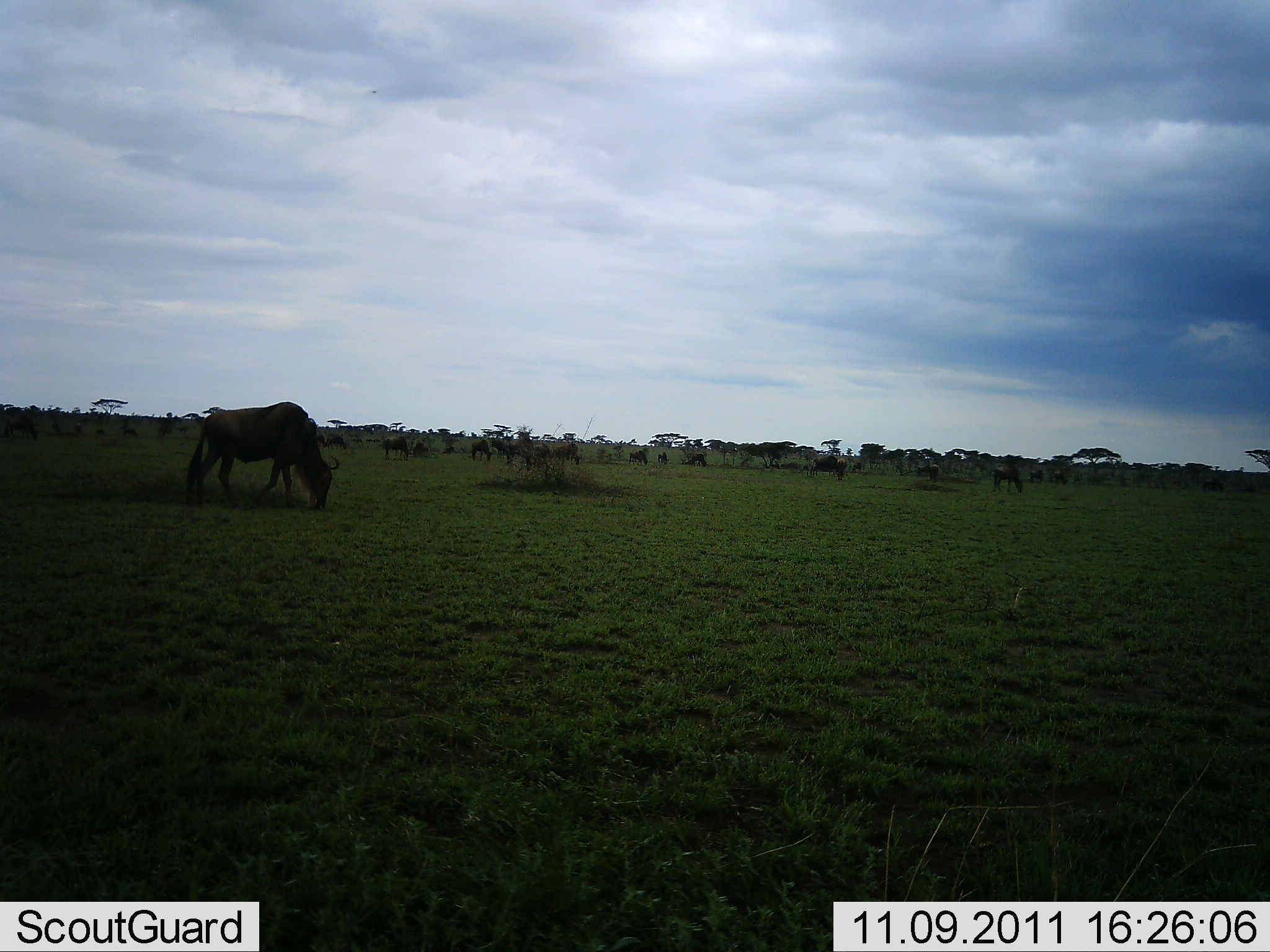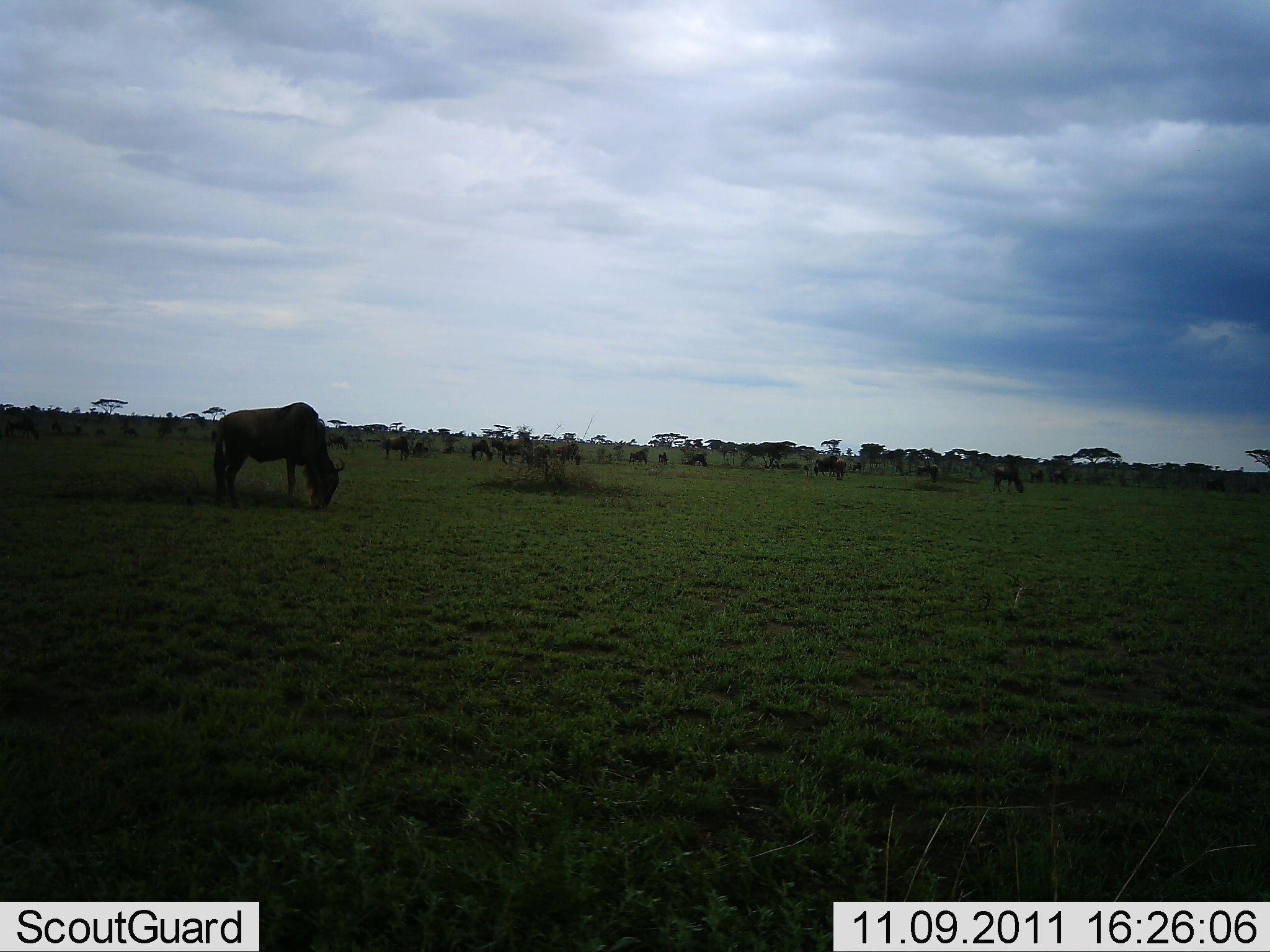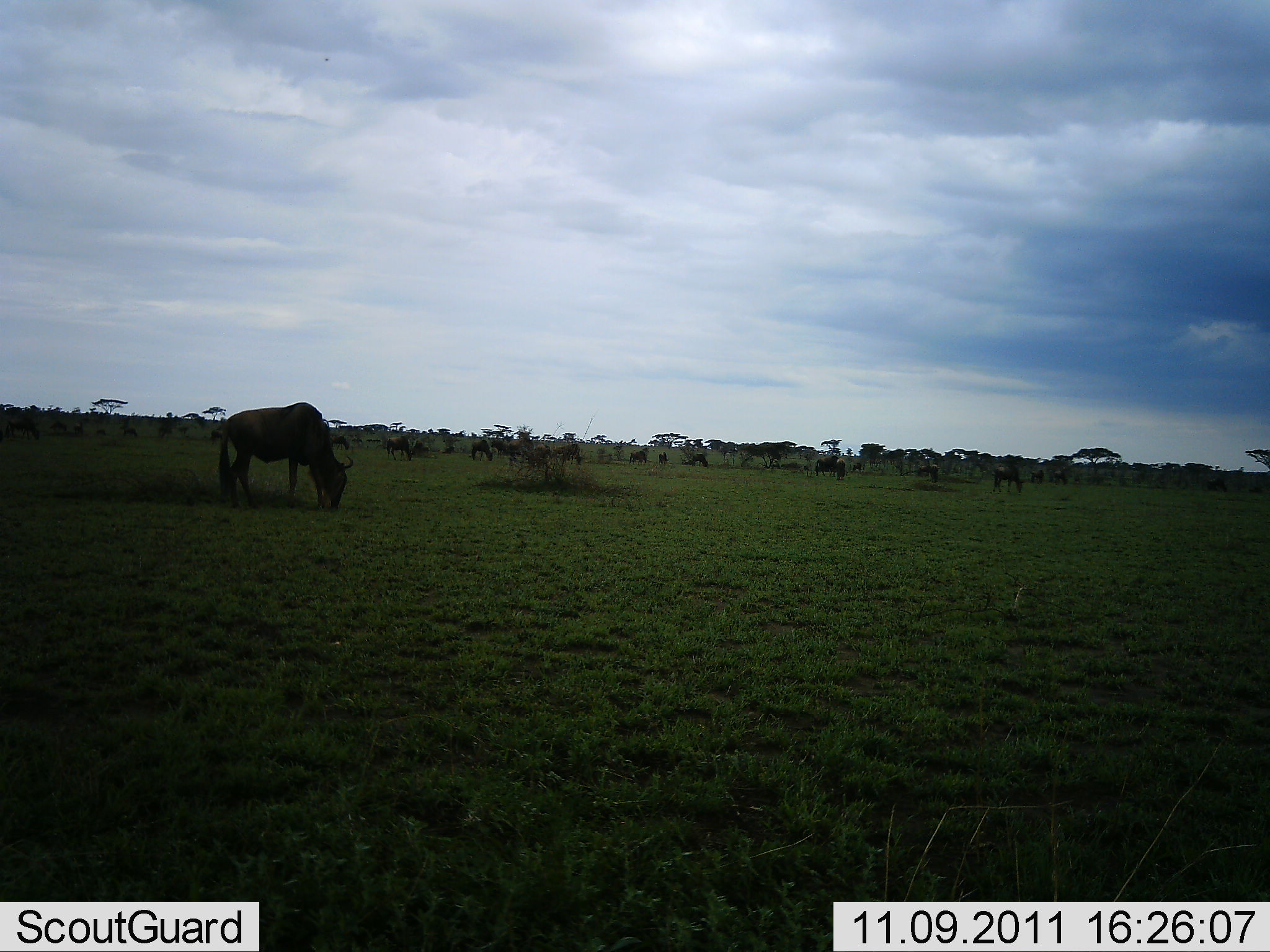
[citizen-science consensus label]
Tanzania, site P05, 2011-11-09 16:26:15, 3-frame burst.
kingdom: Animalia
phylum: Chordata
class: Mammalia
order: Artiodactyla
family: Bovidae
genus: Connochaetes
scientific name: Connochaetes taurinus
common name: blue wildebeest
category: wildebeest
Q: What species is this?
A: Wildebeest (blue wildebeest) (Connochaetes taurinus).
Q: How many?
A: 11-50.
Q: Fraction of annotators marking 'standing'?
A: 40%.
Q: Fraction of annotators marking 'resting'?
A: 0%.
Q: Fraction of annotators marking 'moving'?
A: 0%.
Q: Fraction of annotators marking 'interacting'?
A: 0%.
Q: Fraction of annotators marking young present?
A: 0%.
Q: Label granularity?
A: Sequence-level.